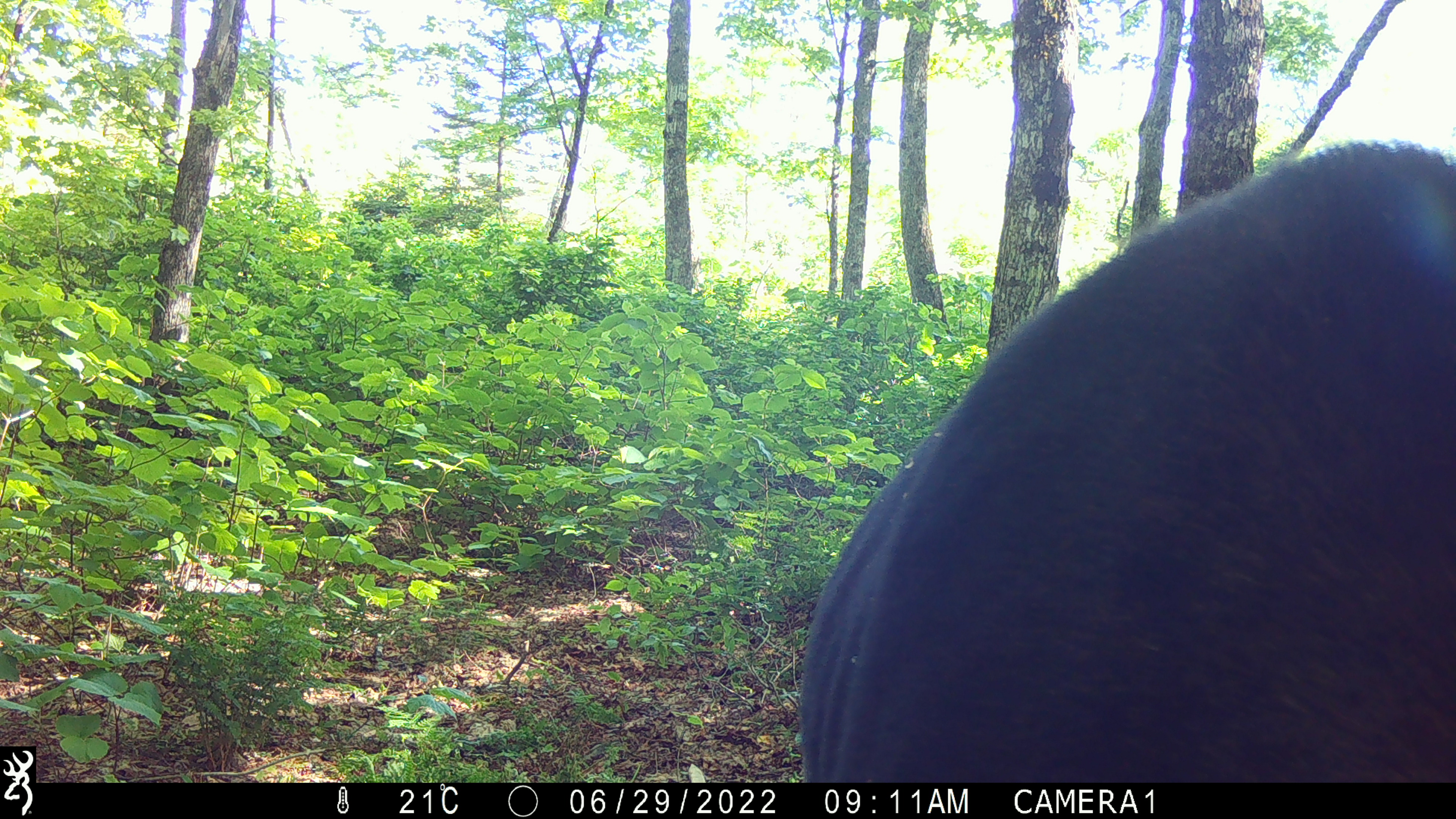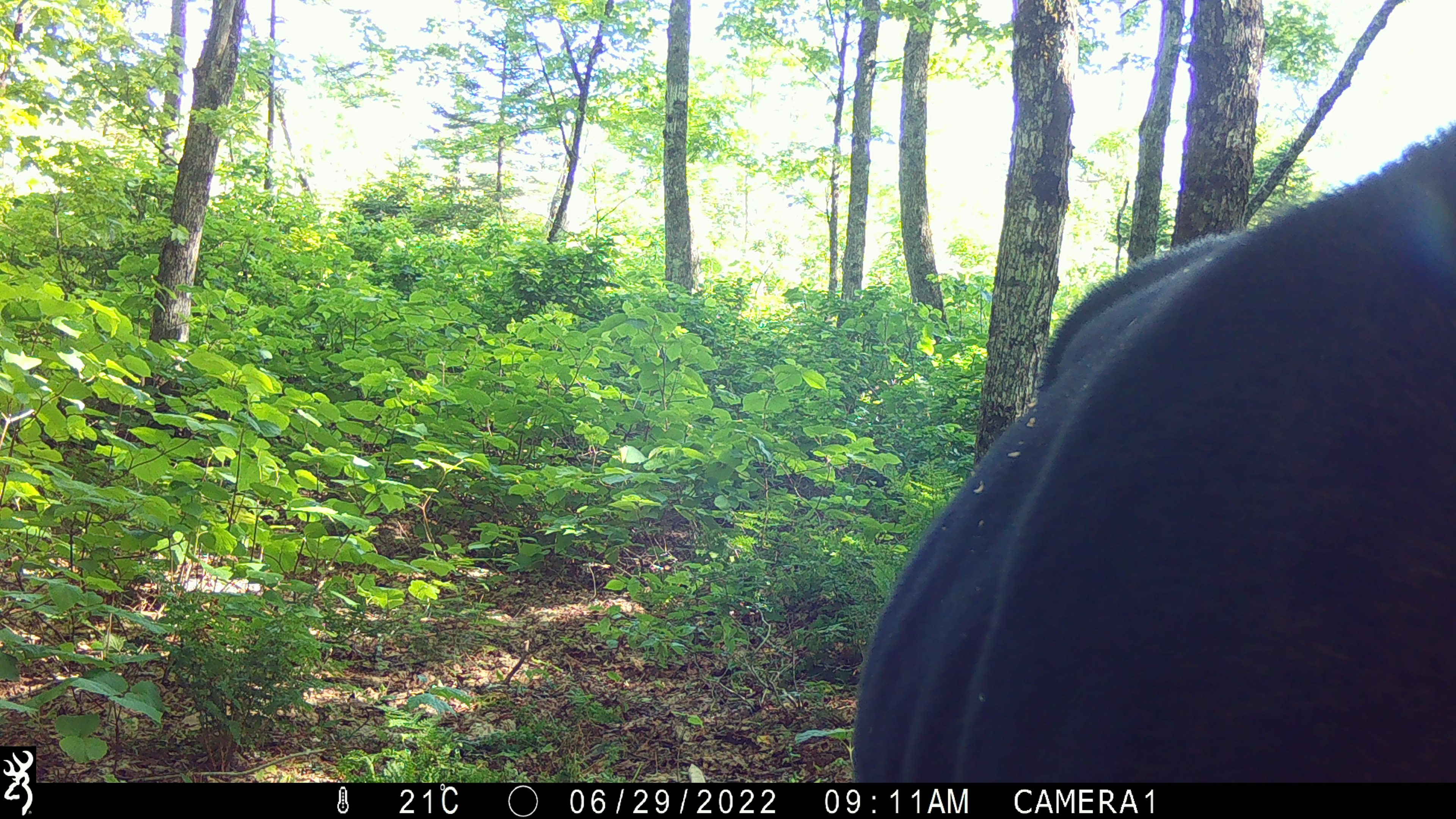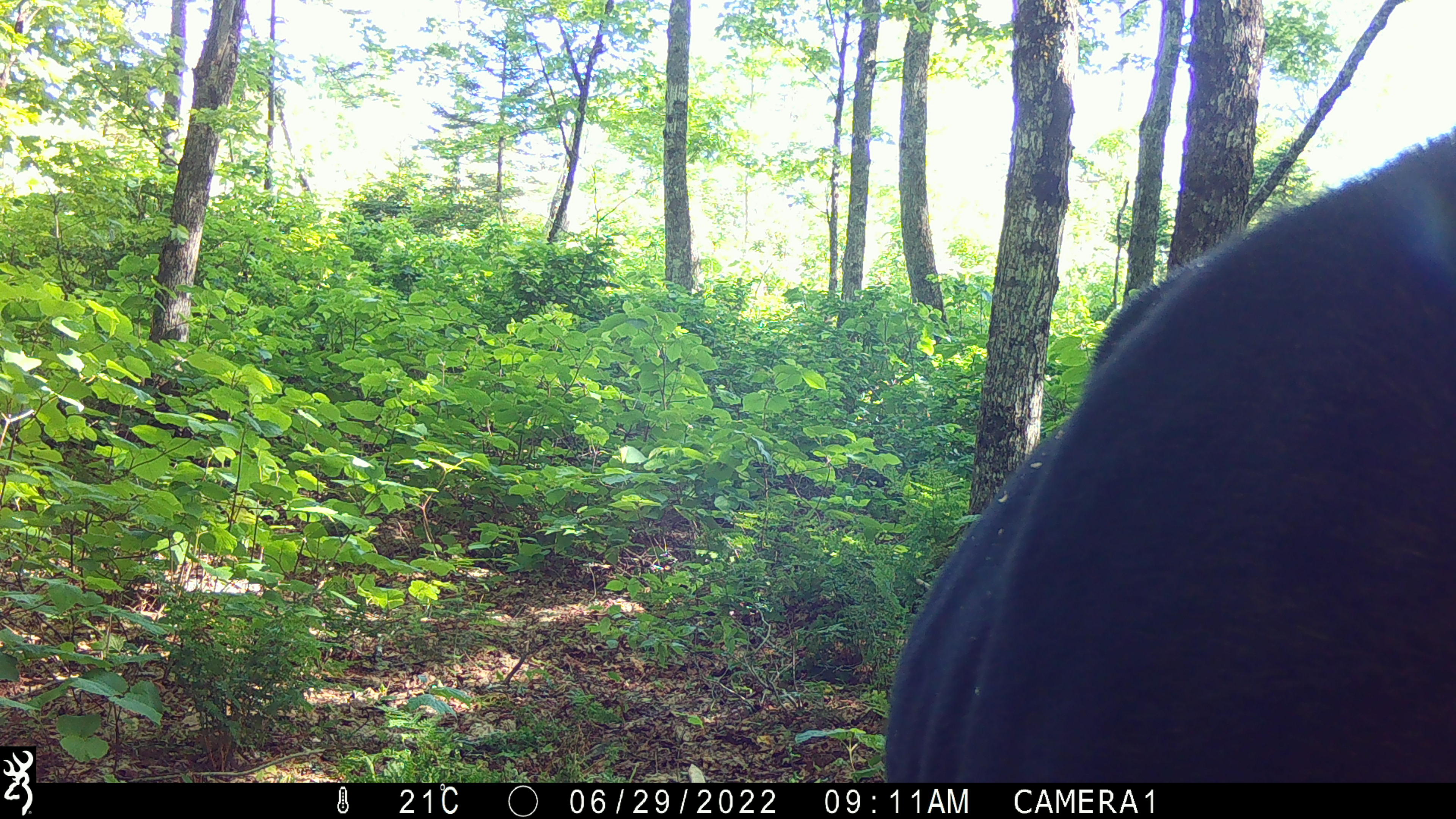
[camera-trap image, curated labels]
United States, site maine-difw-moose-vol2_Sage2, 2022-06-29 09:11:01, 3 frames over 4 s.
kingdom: Animalia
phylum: Chordata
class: Mammalia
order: Artiodactyla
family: Cervidae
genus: Alces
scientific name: Alces alces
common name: moose